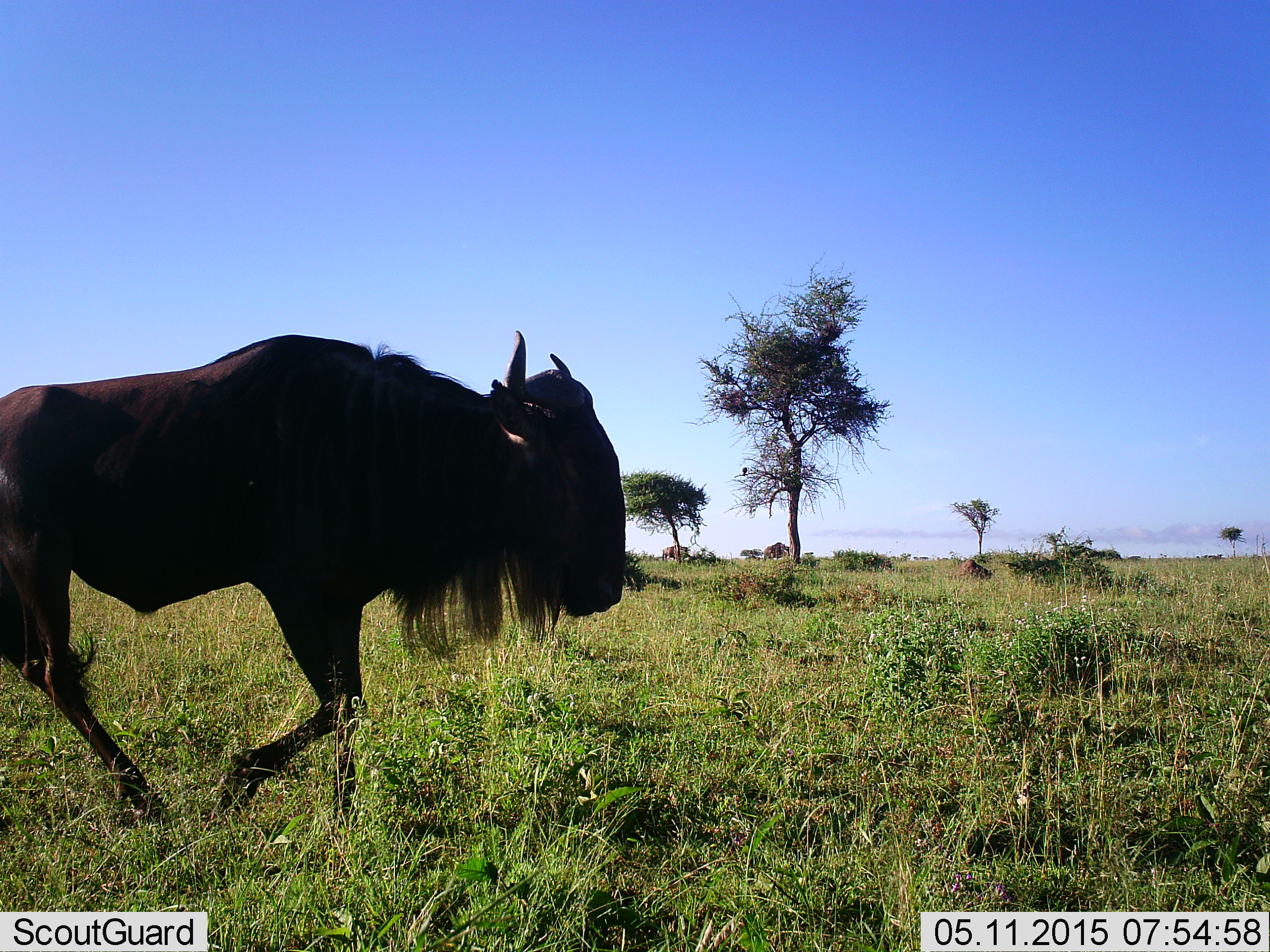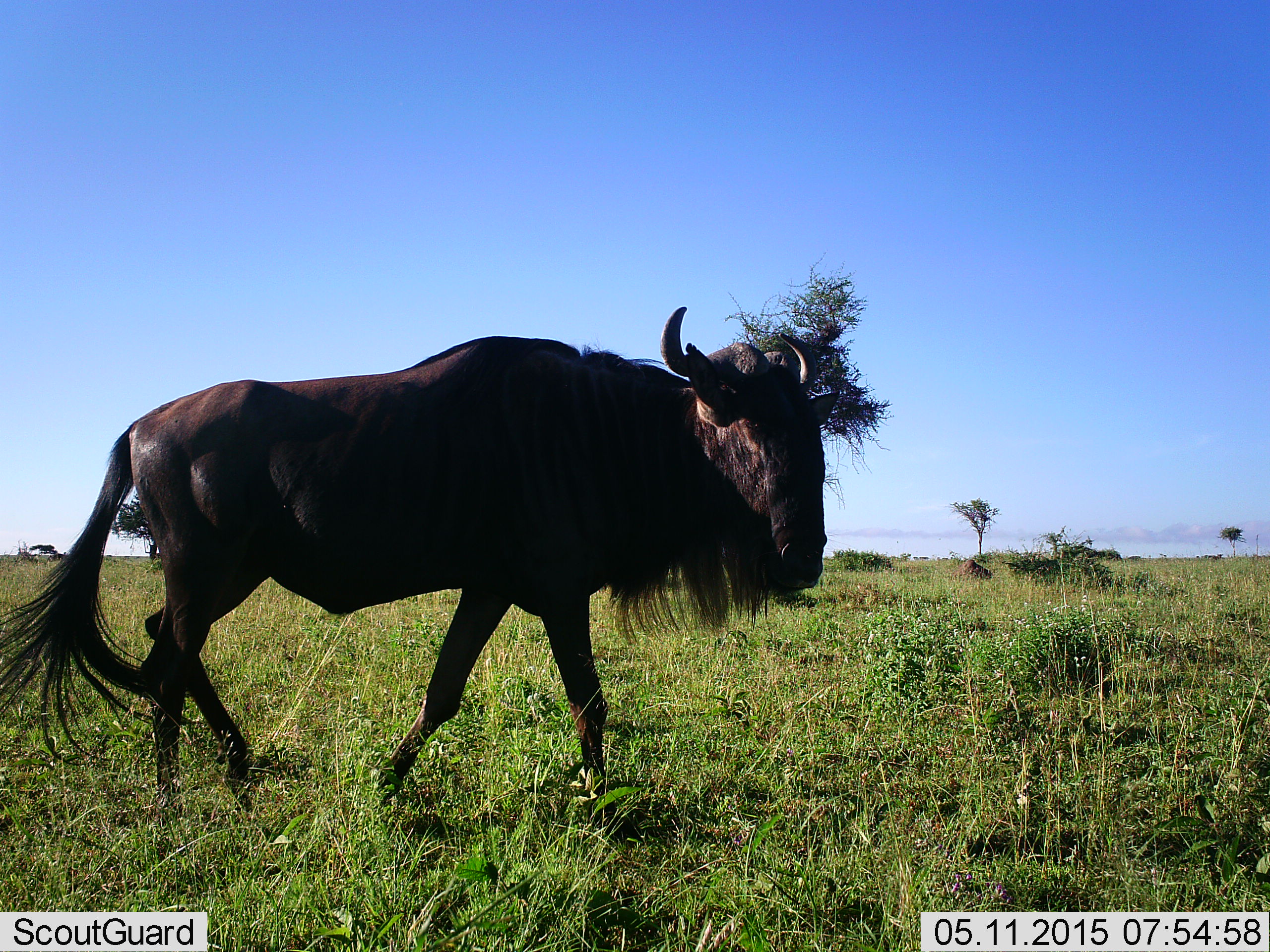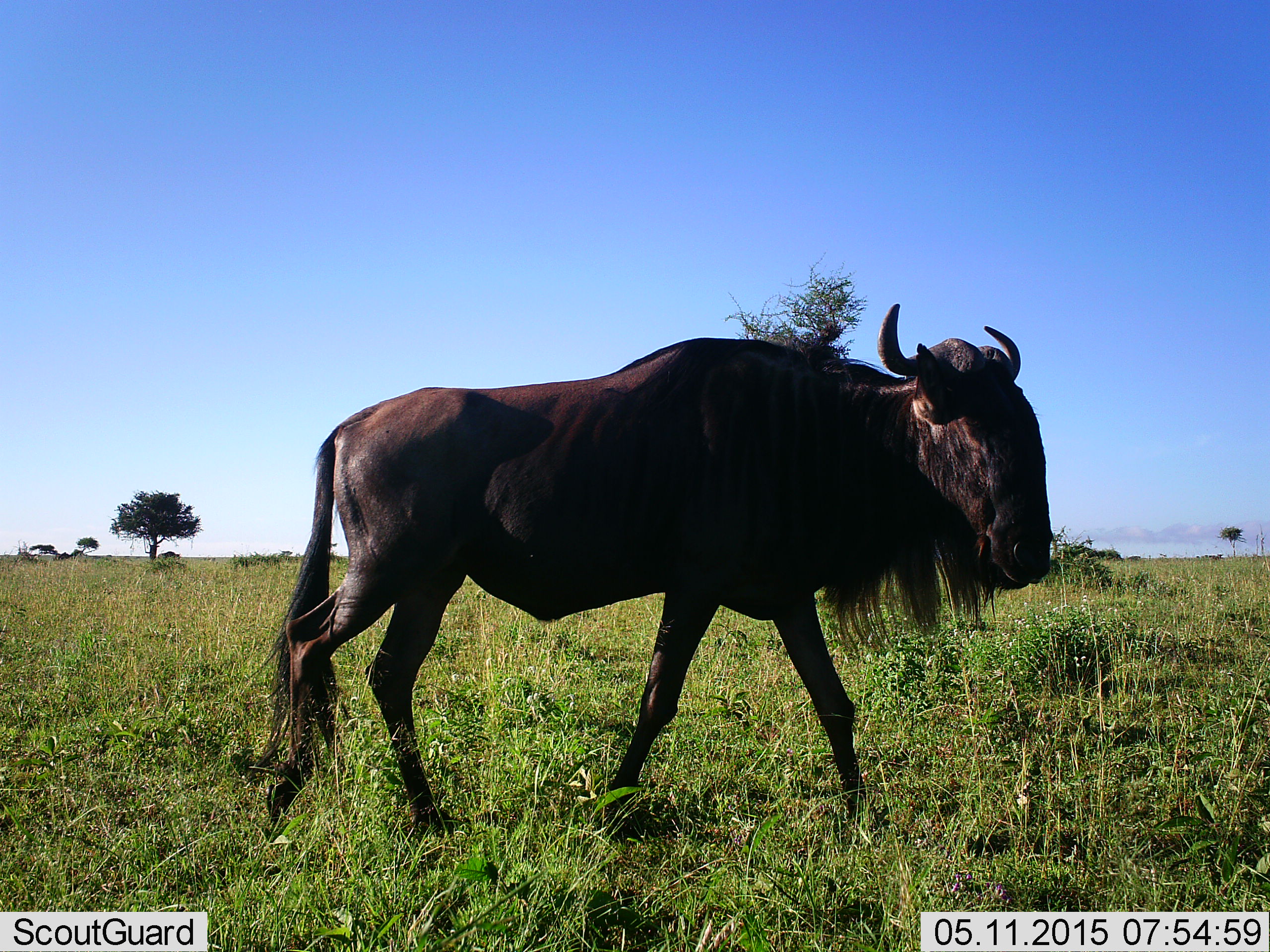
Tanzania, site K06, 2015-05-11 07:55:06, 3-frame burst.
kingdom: Animalia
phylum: Chordata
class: Mammalia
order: Artiodactyla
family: Bovidae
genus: Connochaetes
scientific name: Connochaetes taurinus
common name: blue wildebeest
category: wildebeest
Wildebeest (blue wildebeest) (Connochaetes taurinus), count 1. Behavior (volunteer vote fractions): standing 9%, resting 9%, moving 91%, interacting 0%. Young present (vote fraction): 0%. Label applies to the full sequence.